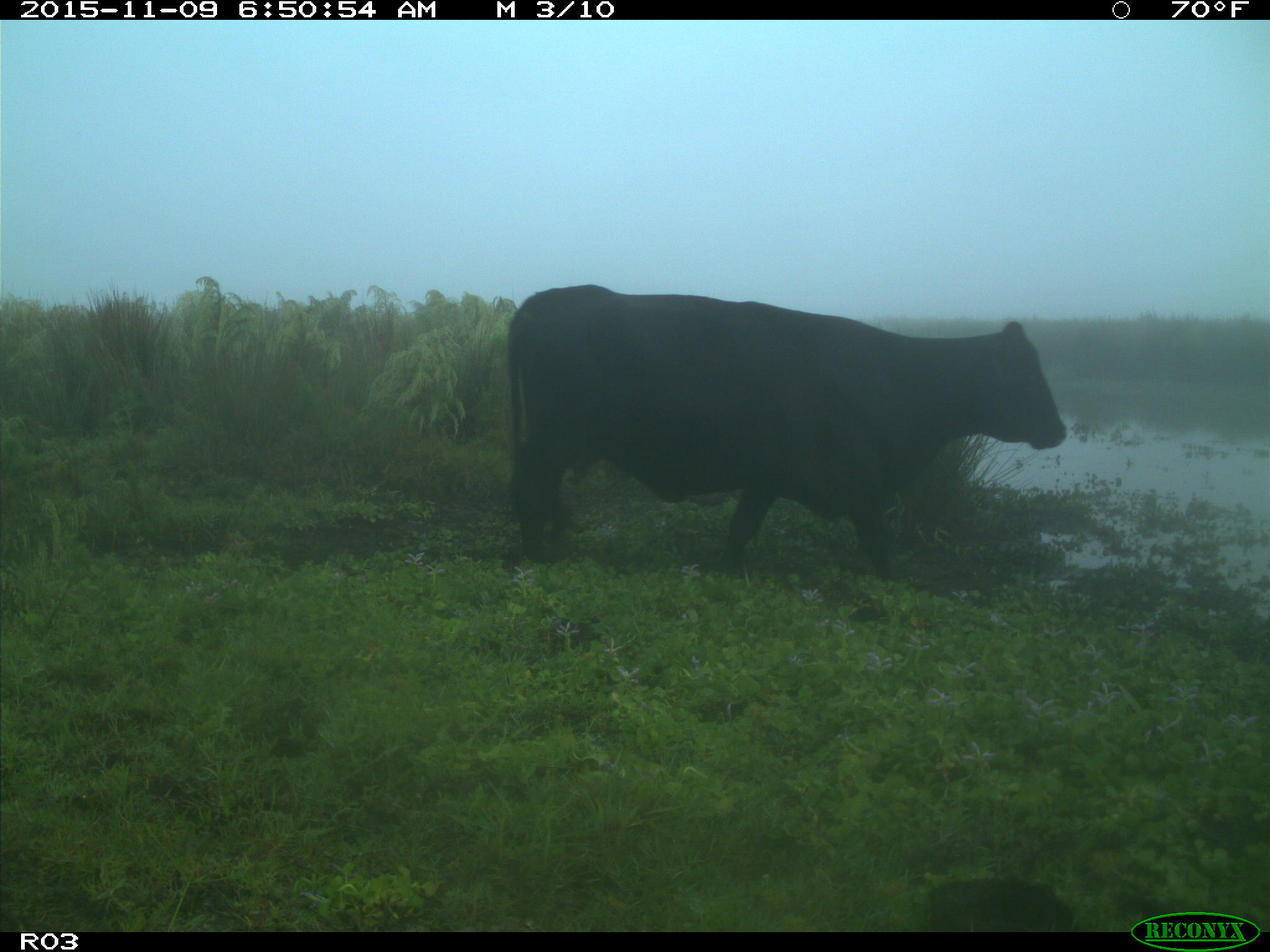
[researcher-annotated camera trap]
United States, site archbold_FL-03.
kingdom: Animalia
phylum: Chordata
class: Mammalia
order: Artiodactyla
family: Bovidae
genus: Bos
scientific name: Bos taurus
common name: domestic cow